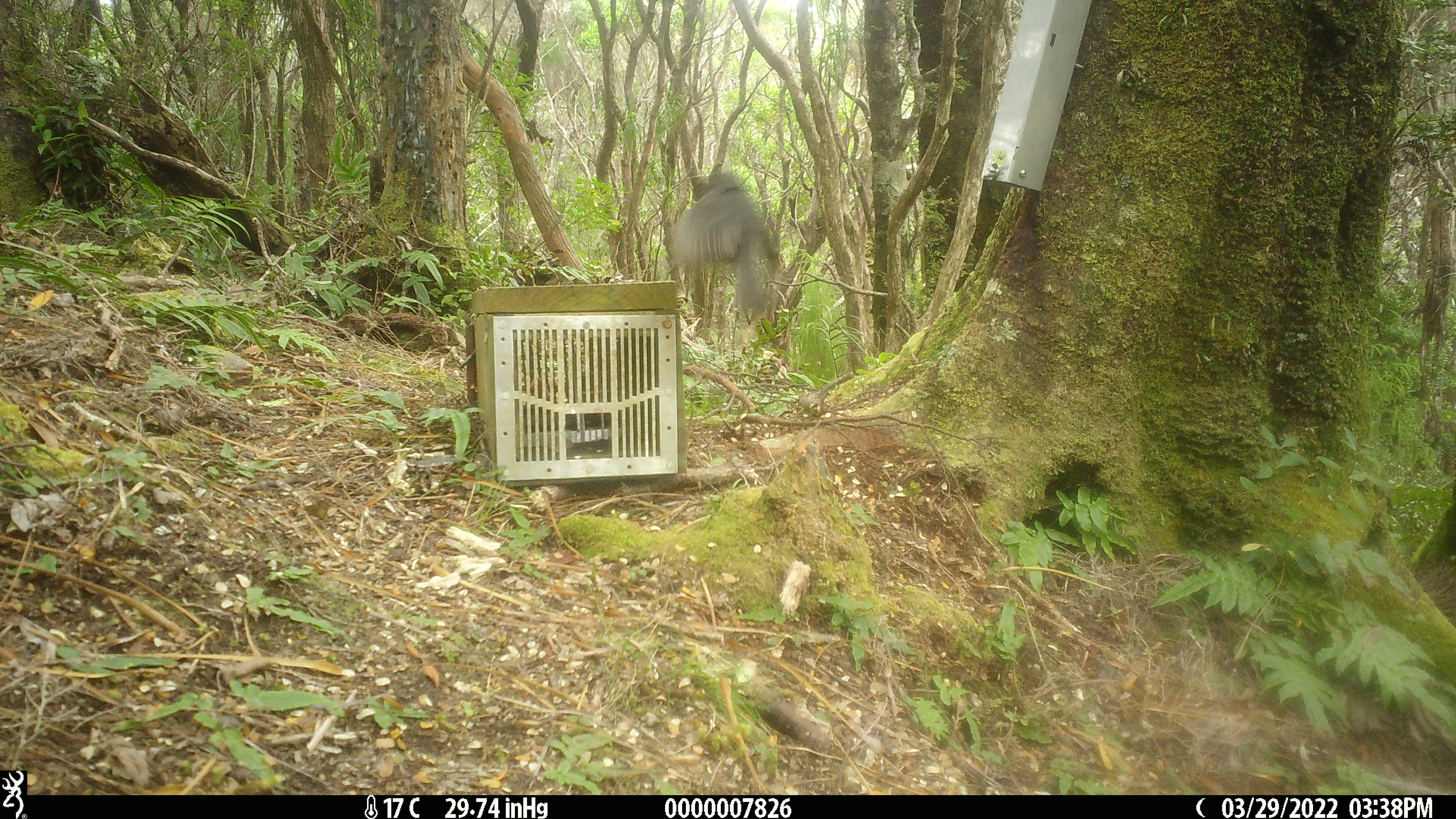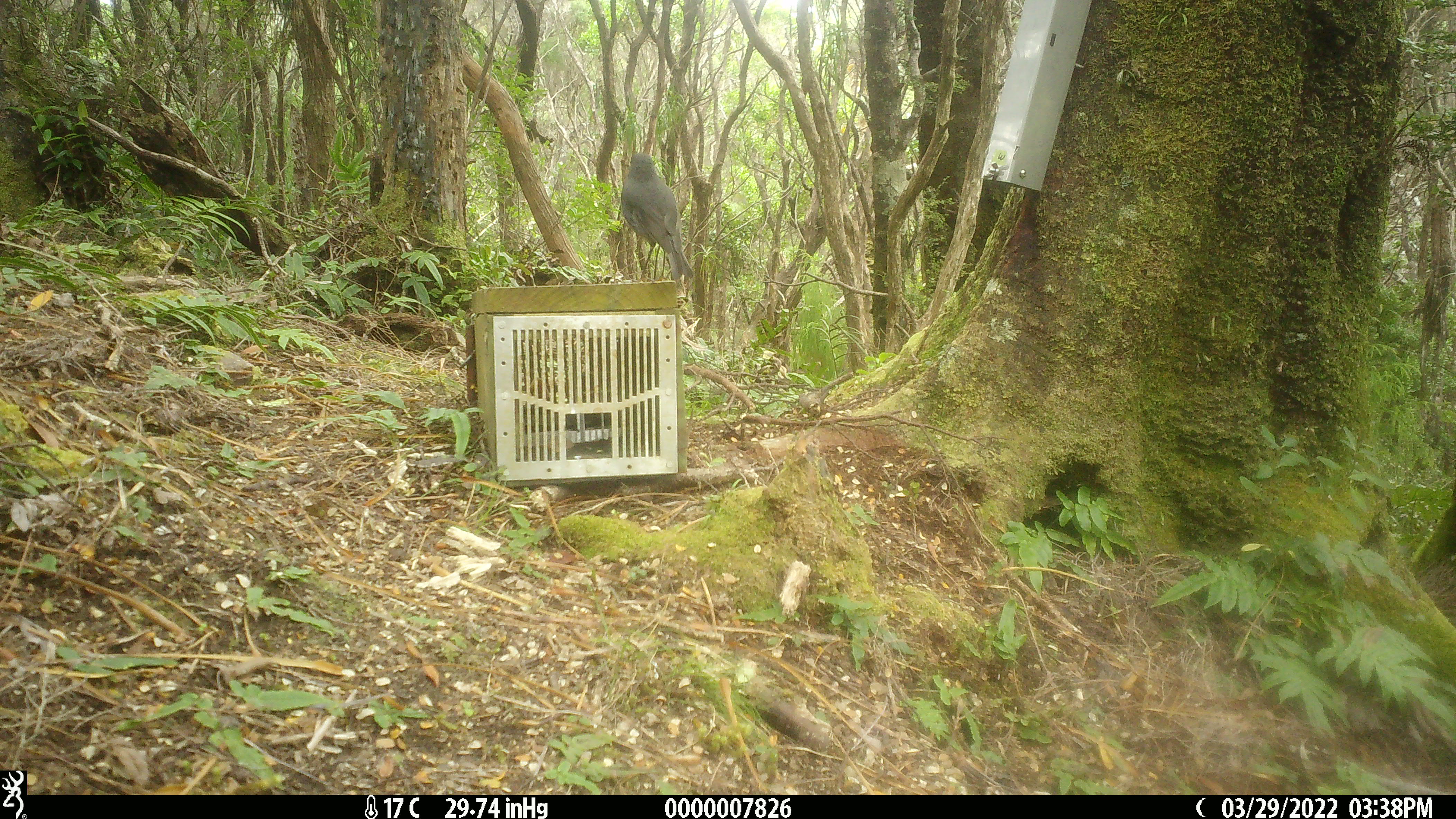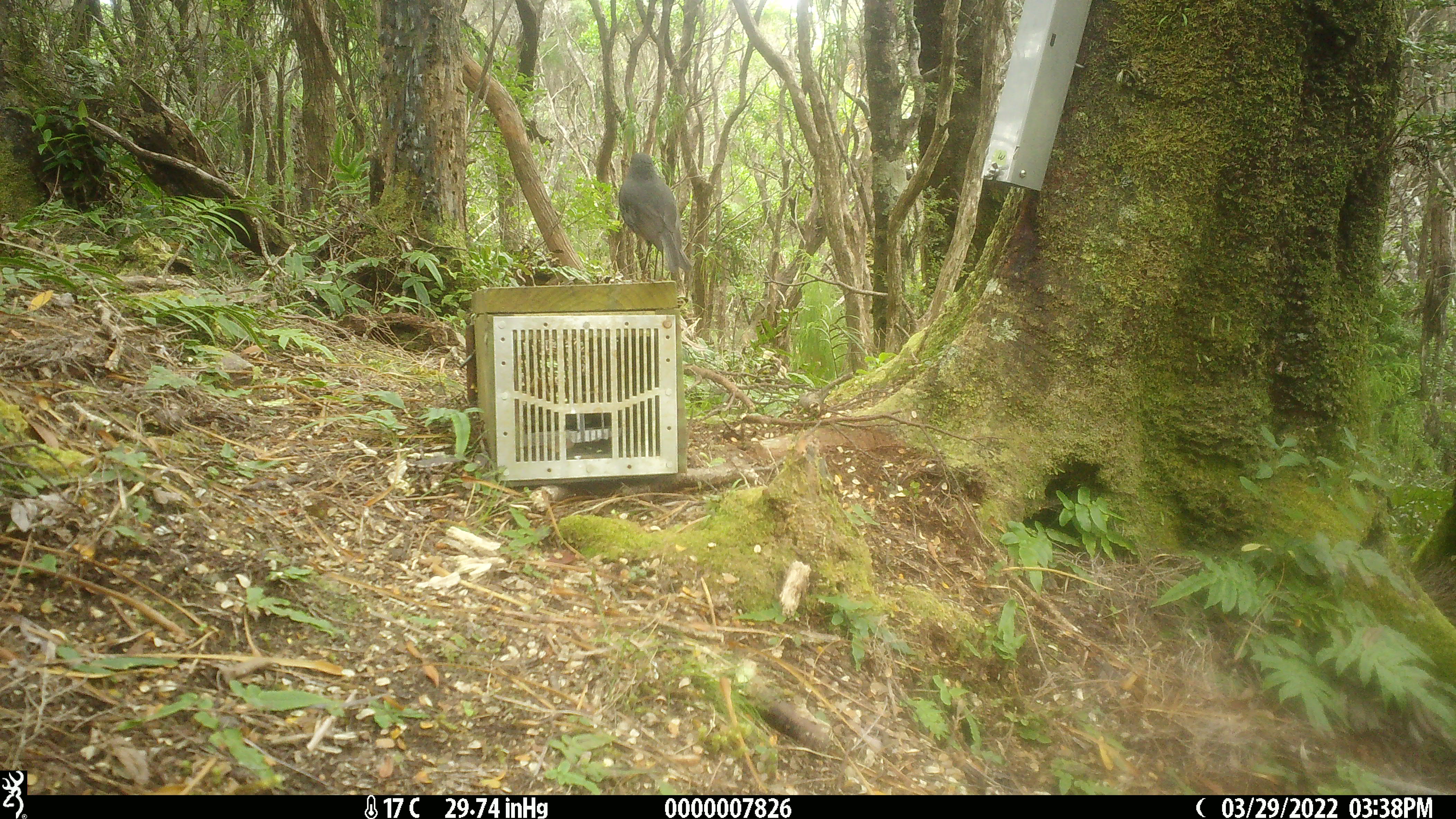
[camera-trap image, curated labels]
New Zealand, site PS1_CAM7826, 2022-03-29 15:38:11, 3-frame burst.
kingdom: Animalia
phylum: Chordata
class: Aves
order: Passeriformes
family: Petroicidae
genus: Petroica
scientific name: Petroica australis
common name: new zealand robin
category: robin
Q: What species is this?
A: Robin (new zealand robin) (Petroica australis).